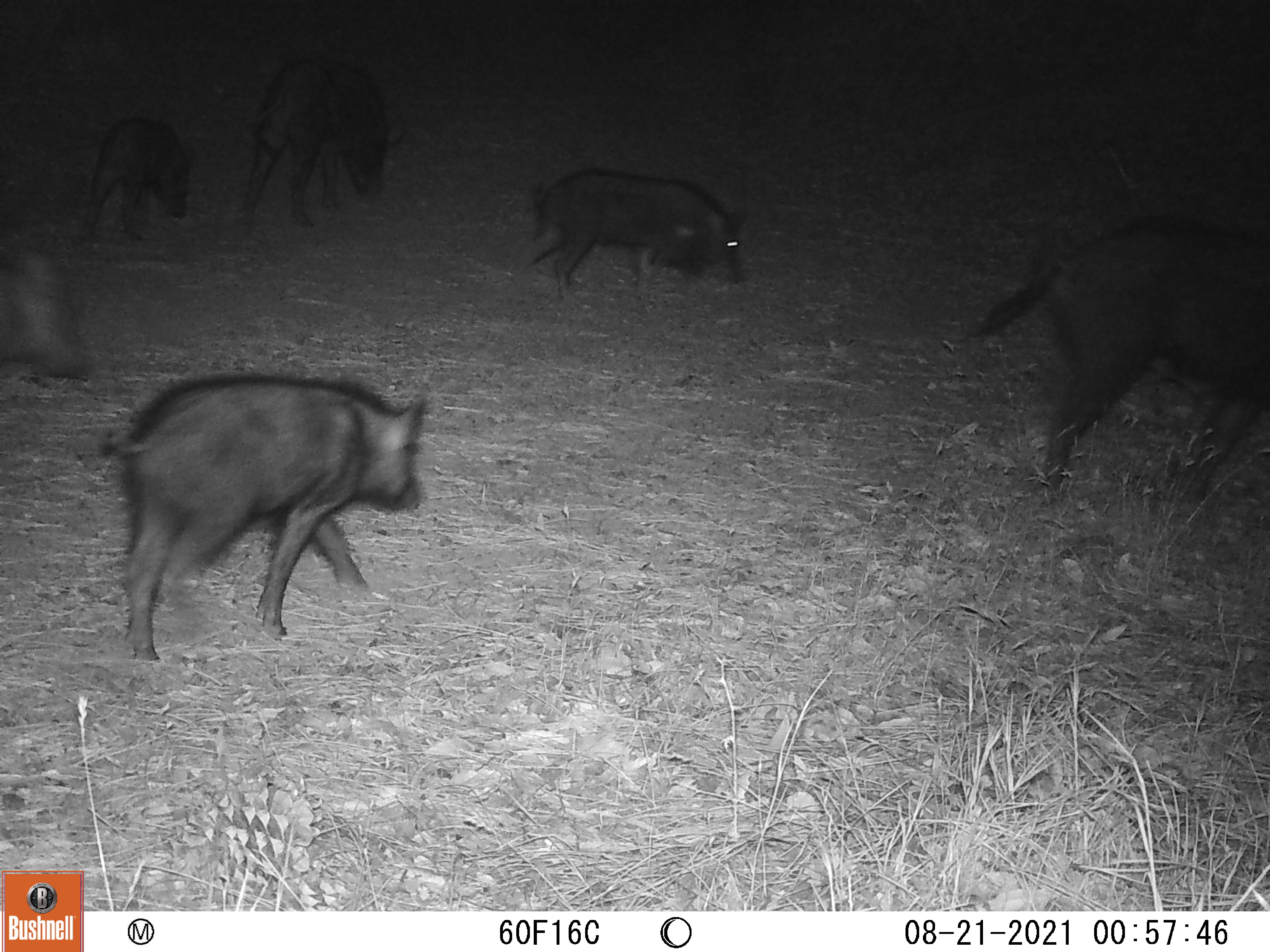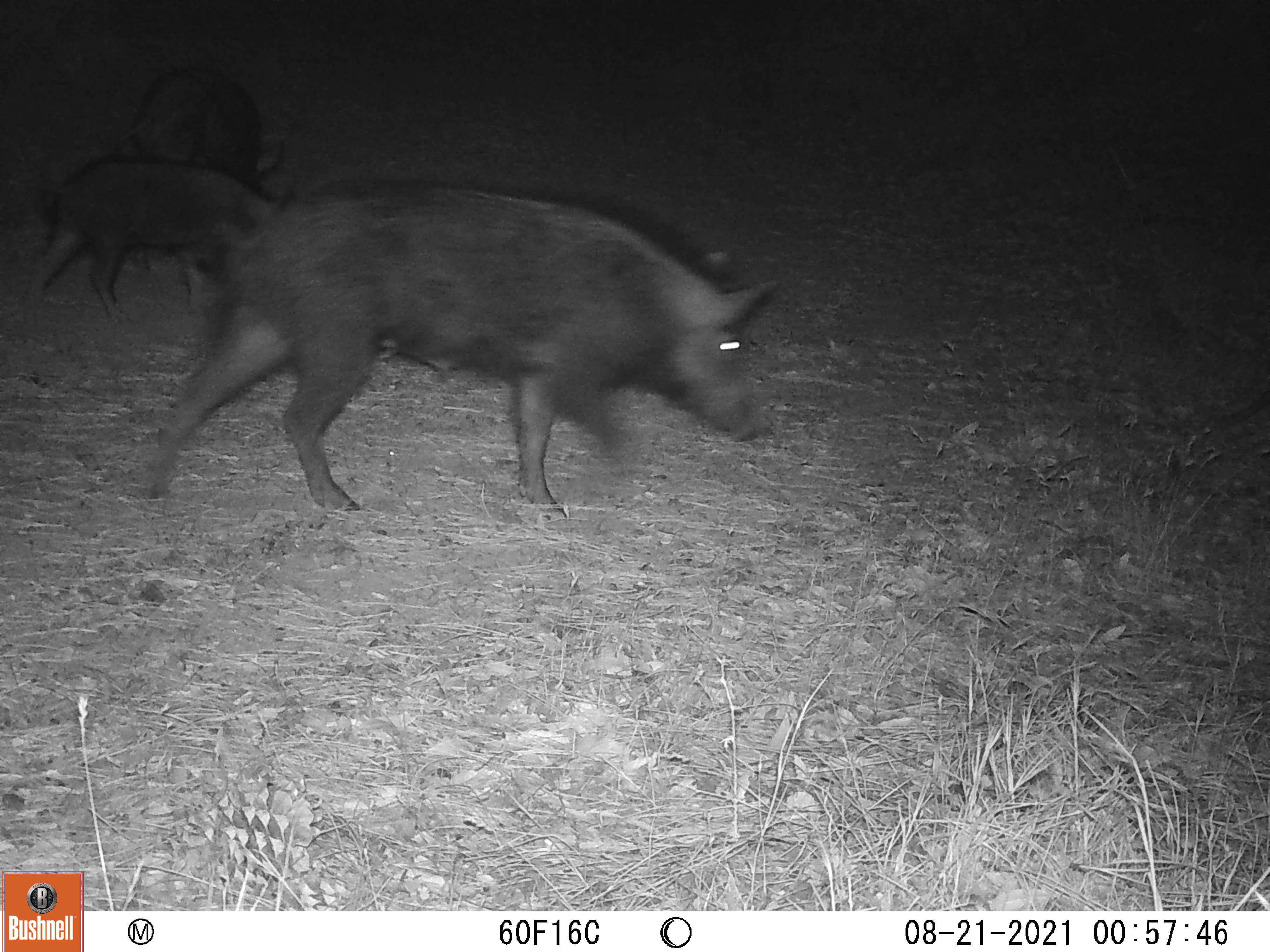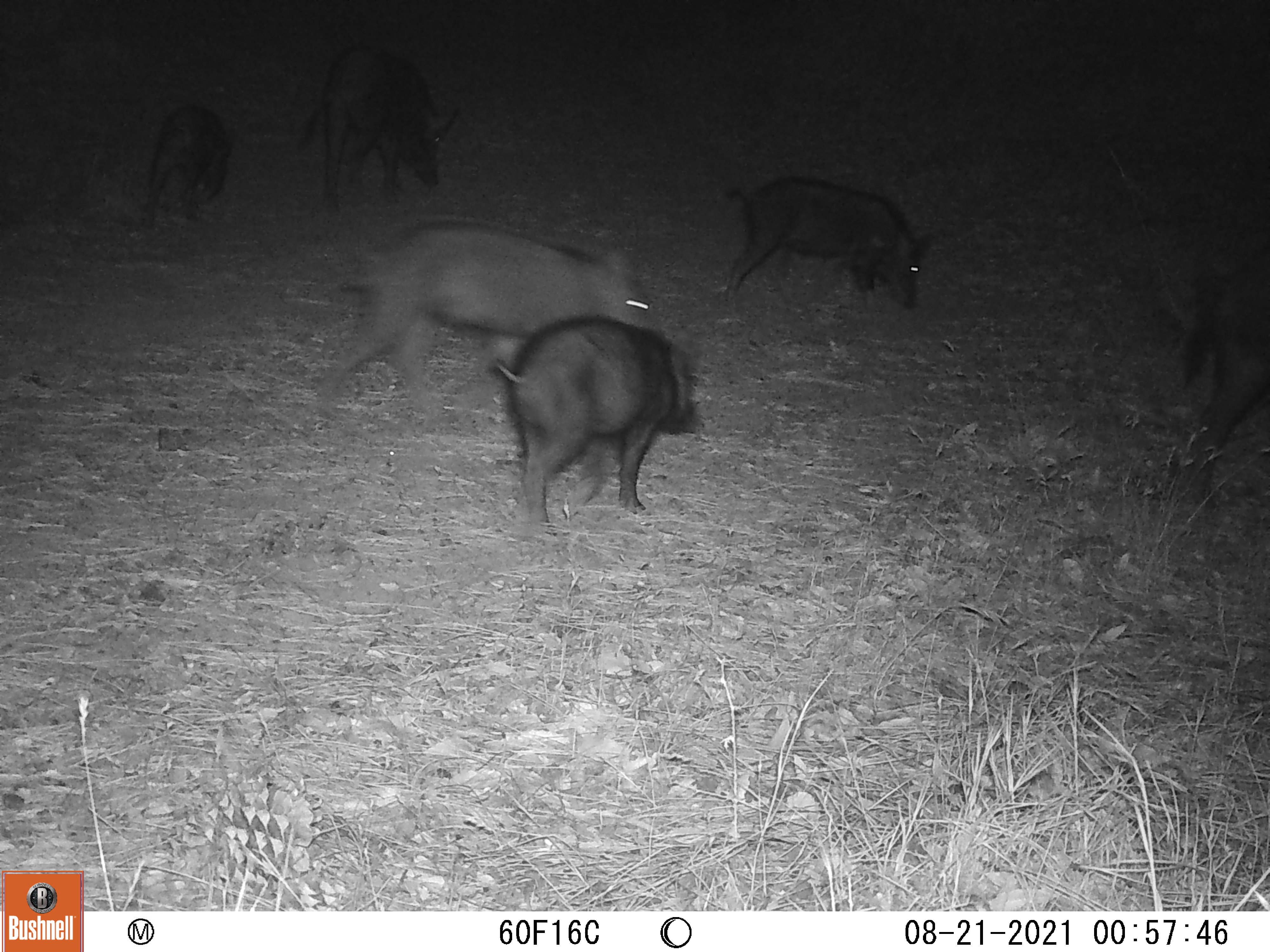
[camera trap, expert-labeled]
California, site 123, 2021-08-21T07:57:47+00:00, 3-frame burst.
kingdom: Animalia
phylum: Chordata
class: Mammalia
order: Artiodactyla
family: Suidae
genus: Sus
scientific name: Sus scrofa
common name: wild boar